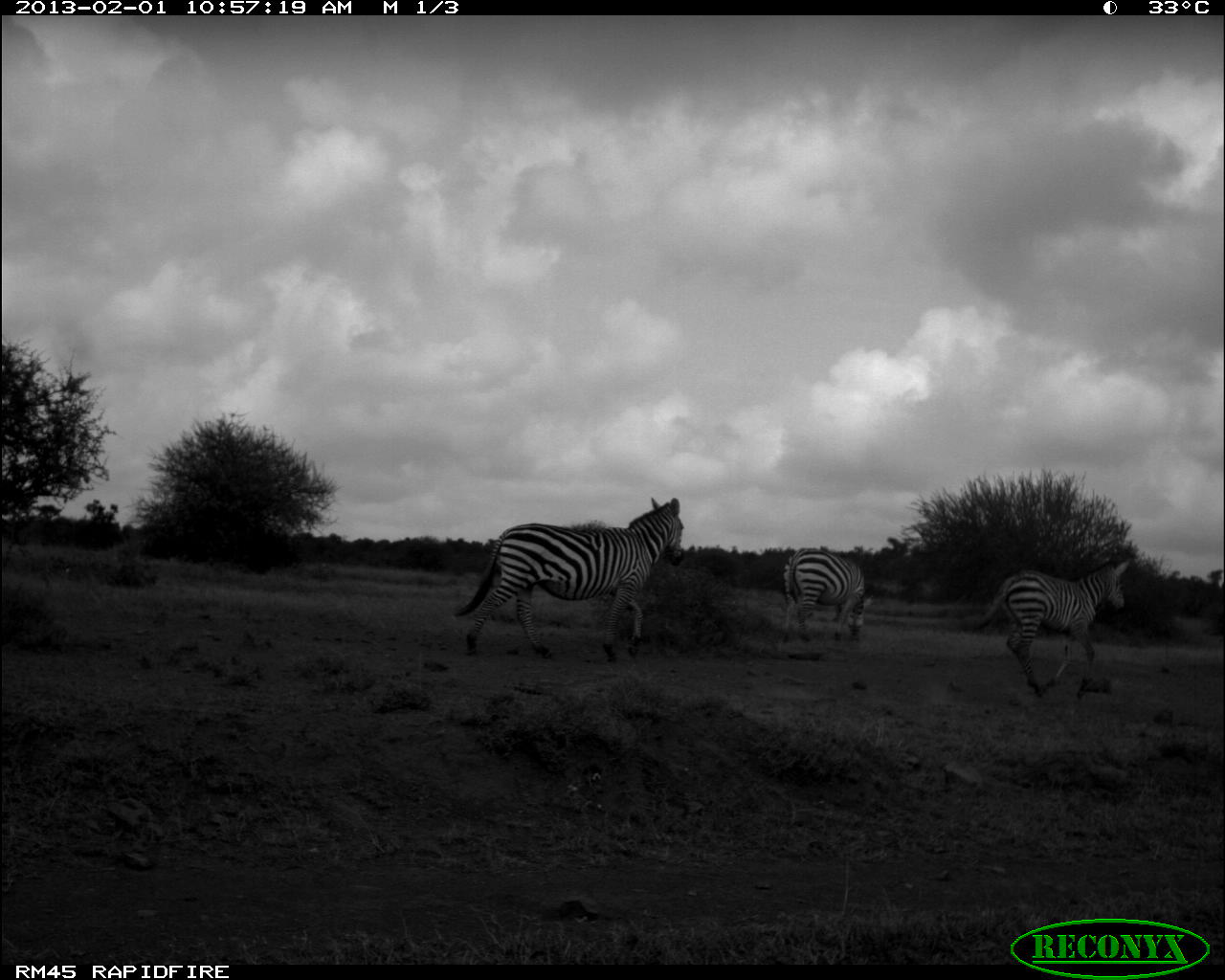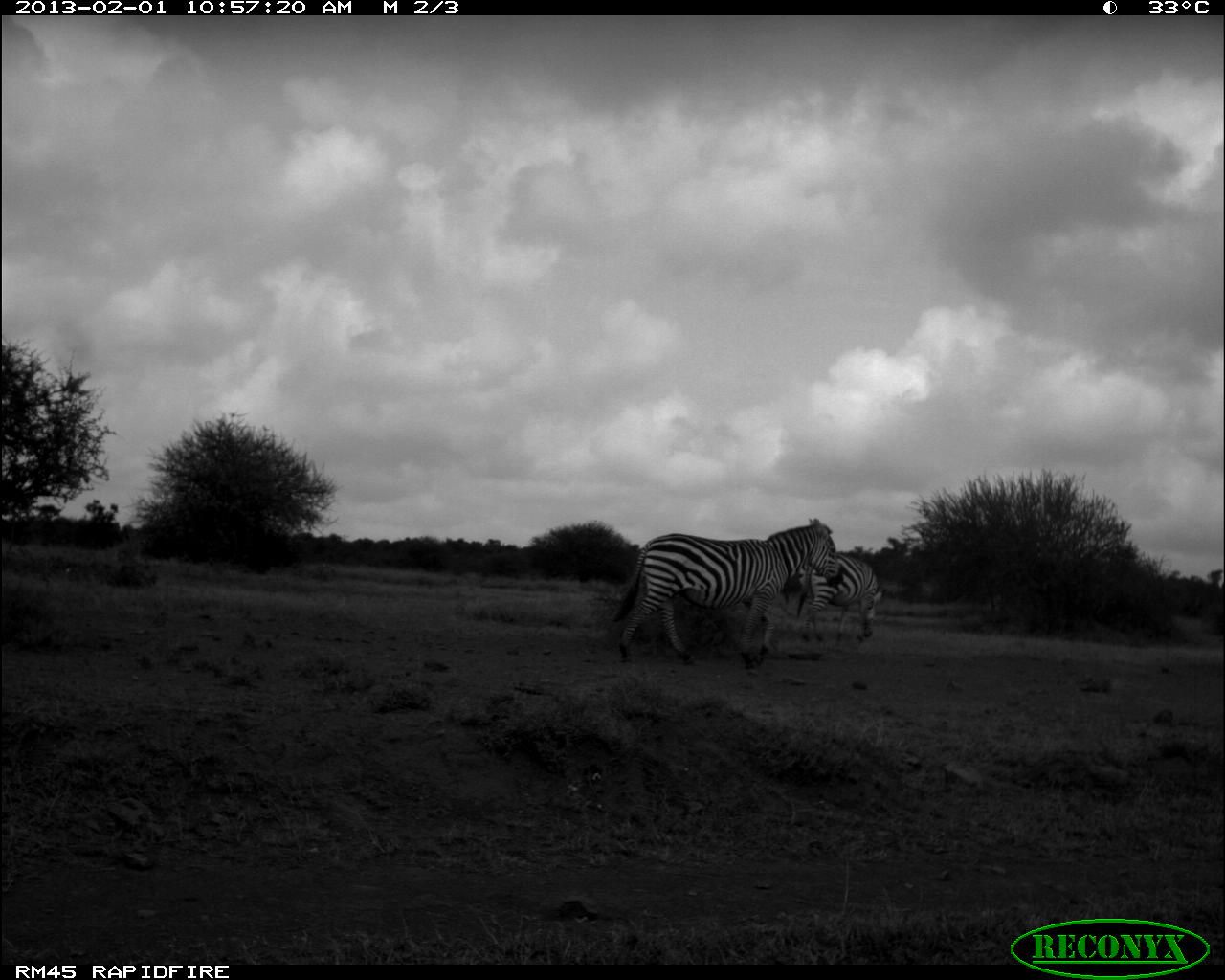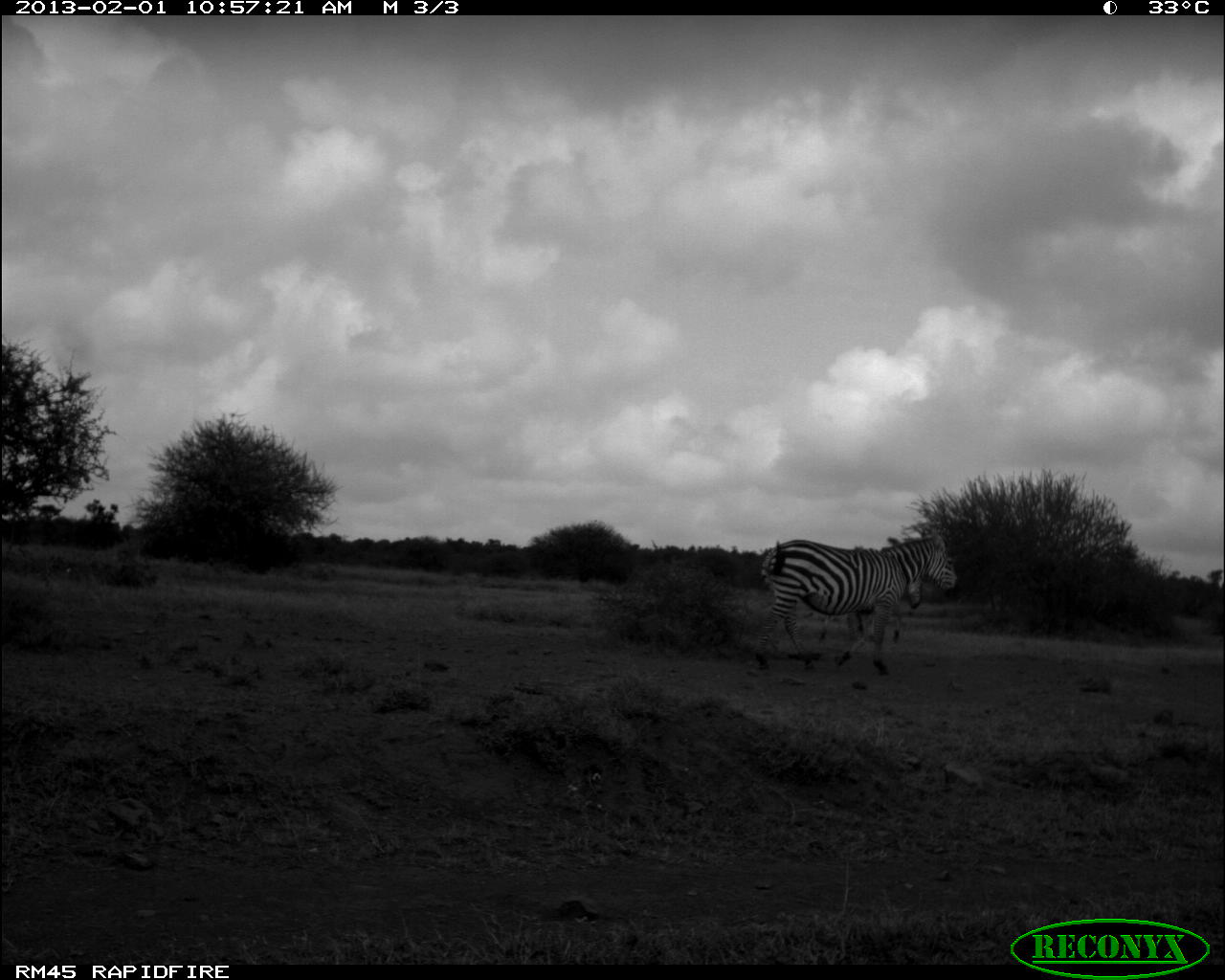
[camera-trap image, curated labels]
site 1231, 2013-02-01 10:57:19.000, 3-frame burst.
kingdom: Animalia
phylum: Chordata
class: Mammalia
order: Perissodactyla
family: Equidae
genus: Equus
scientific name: Equus quagga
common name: plains zebra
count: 3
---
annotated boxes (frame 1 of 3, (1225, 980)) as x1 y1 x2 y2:
equus quagga: 453 496 685 659; 971 557 1132 698; 778 546 875 644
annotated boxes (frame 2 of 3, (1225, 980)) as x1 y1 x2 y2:
equus quagga: 612 515 844 668; 795 552 888 643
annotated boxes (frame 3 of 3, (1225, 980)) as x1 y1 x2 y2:
equus quagga: 755 531 958 674; 817 546 925 642